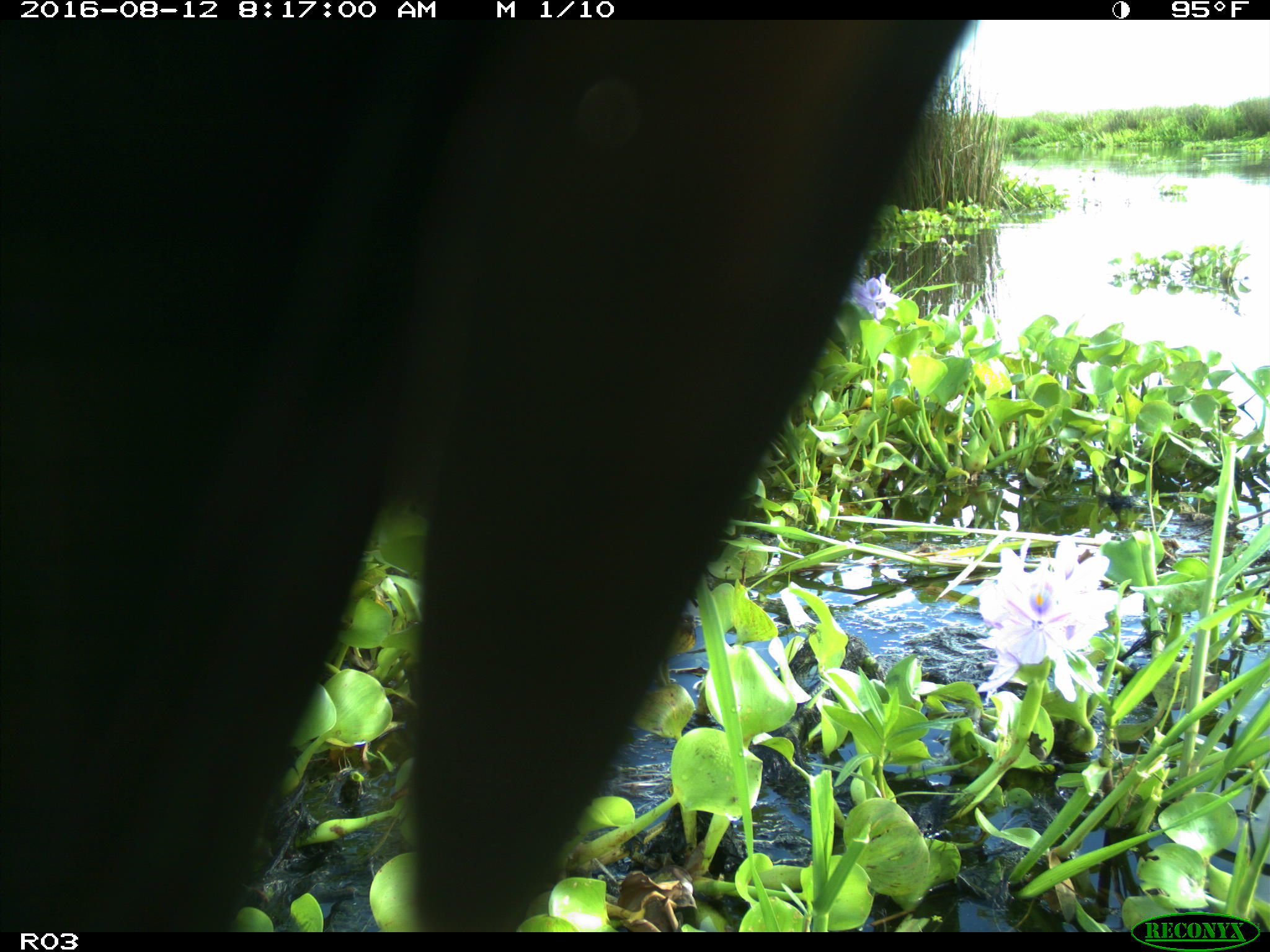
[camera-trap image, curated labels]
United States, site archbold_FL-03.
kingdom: Animalia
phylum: Chordata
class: Mammalia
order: Artiodactyla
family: Bovidae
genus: Bos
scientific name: Bos taurus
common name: domestic cow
Bos taurus (domestic cow).